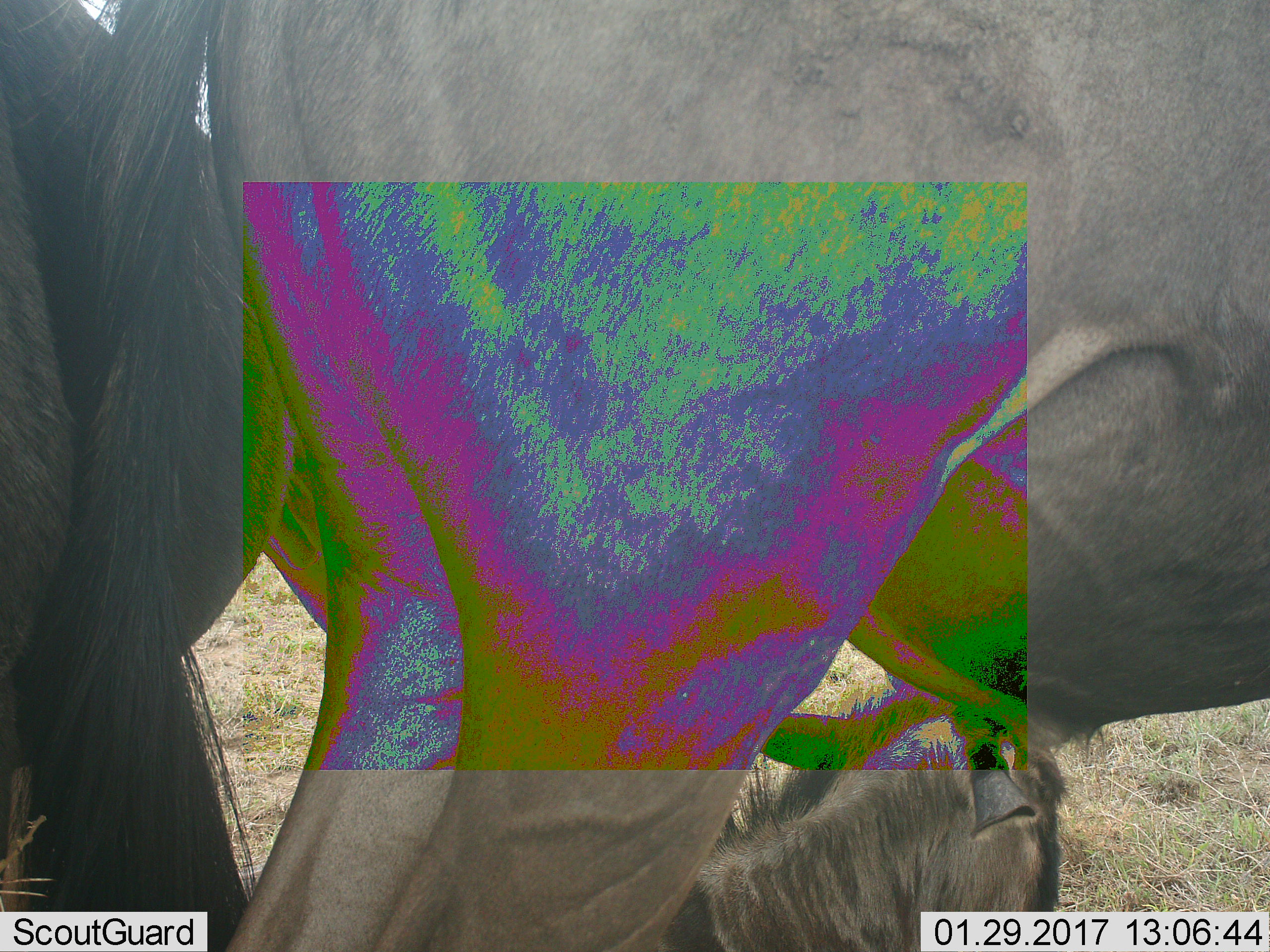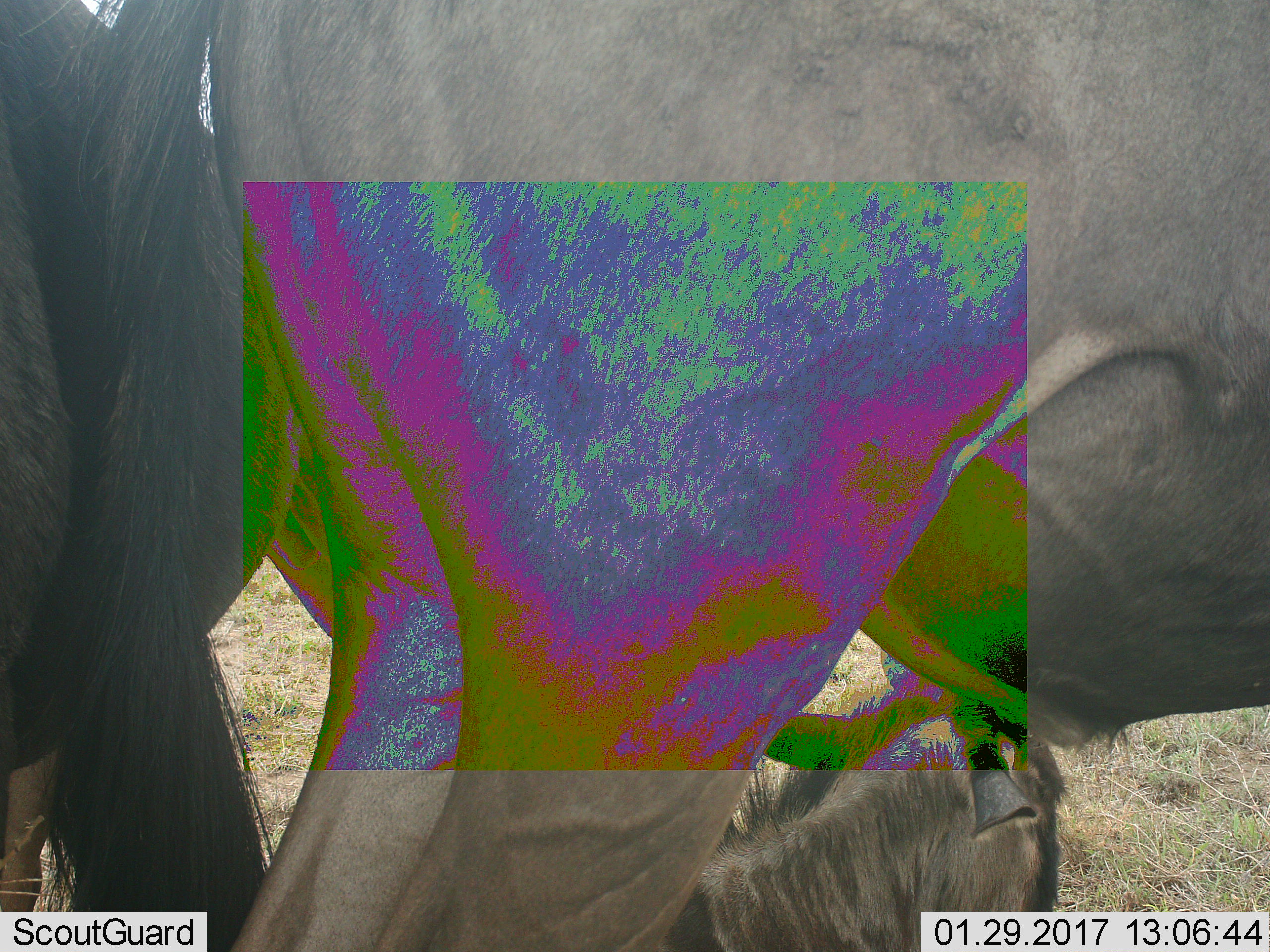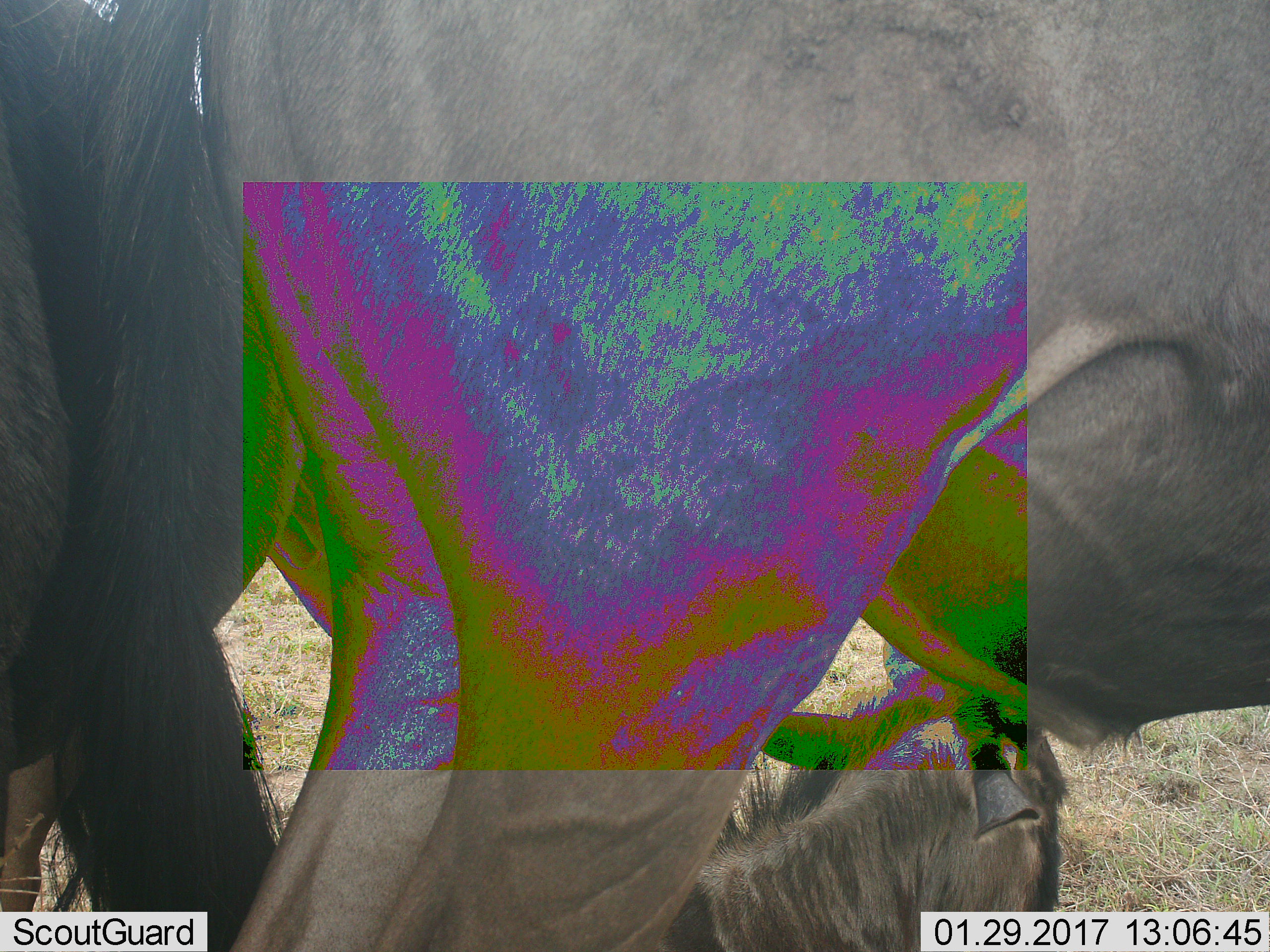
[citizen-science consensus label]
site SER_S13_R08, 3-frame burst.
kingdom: Animalia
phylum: Chordata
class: Mammalia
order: Artiodactyla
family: Bovidae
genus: Connochaetes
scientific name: Connochaetes taurinus taurinus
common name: blue wildebeest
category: wildebeestblue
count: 3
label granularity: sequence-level